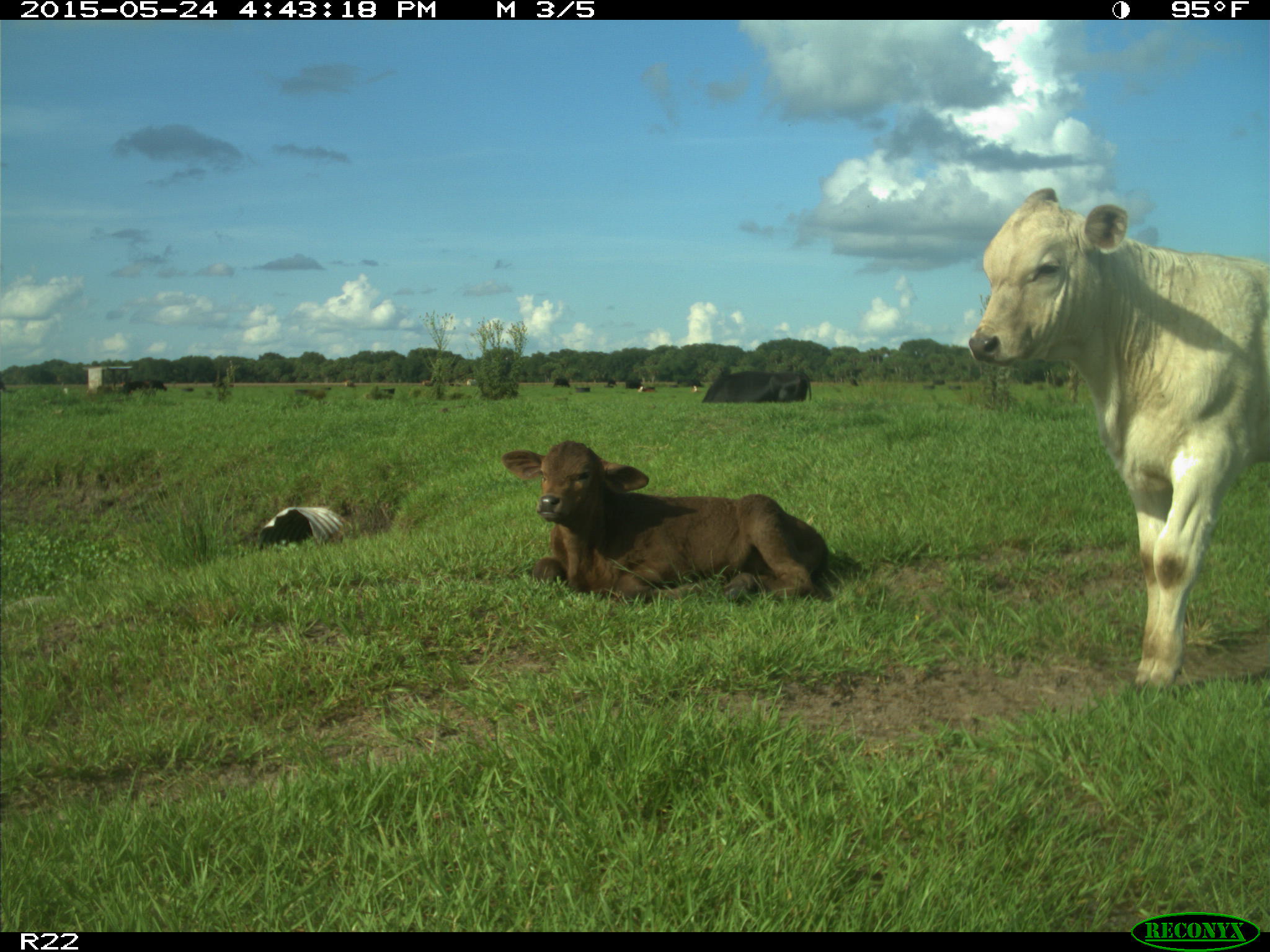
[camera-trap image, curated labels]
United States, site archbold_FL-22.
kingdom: Animalia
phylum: Chordata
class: Mammalia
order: Artiodactyla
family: Bovidae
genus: Bos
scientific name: Bos taurus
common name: domestic cow